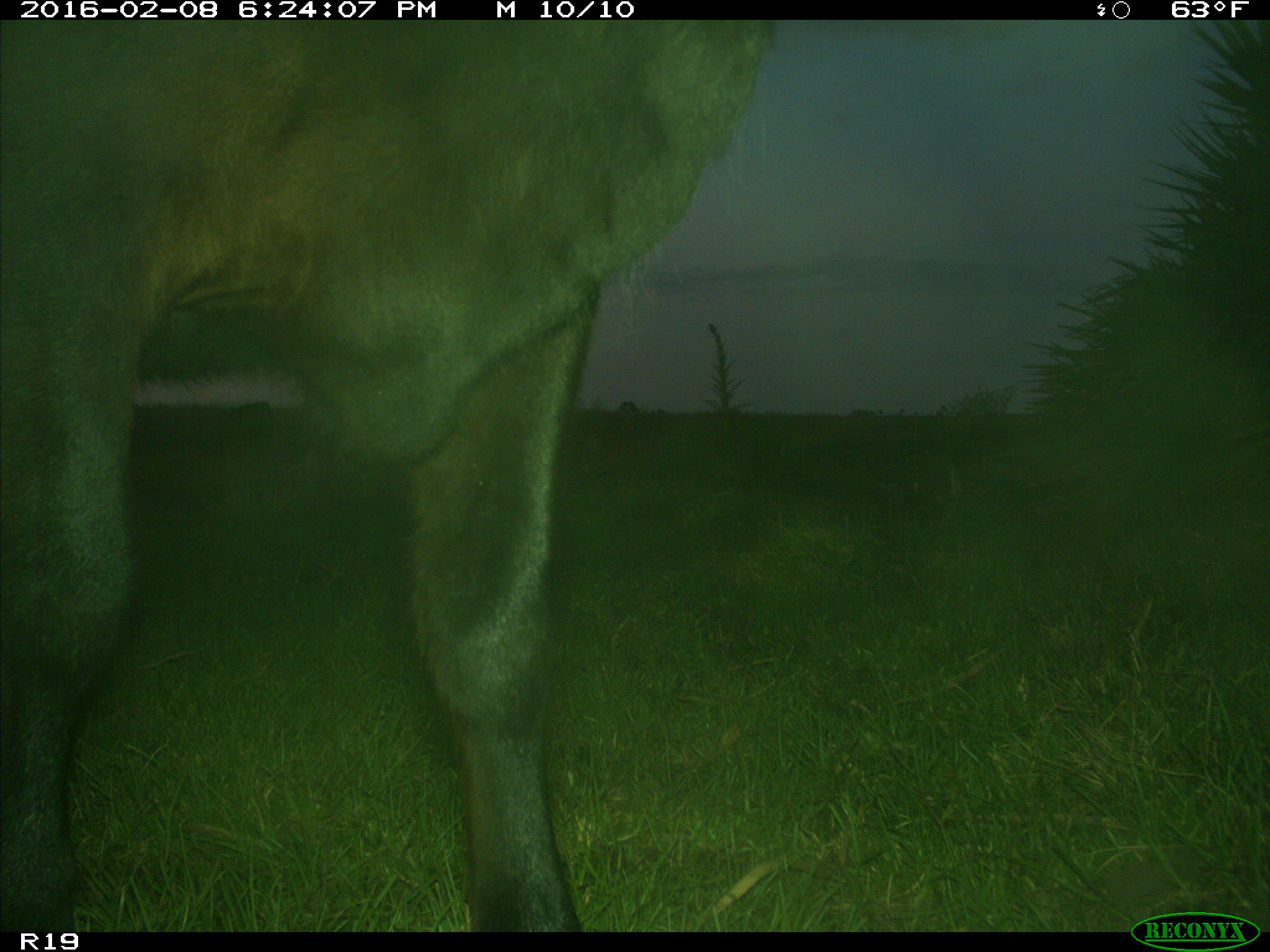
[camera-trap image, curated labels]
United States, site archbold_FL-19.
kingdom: Animalia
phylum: Chordata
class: Mammalia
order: Artiodactyla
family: Bovidae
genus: Bos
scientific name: Bos taurus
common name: domestic cow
Bos taurus (domestic cow).